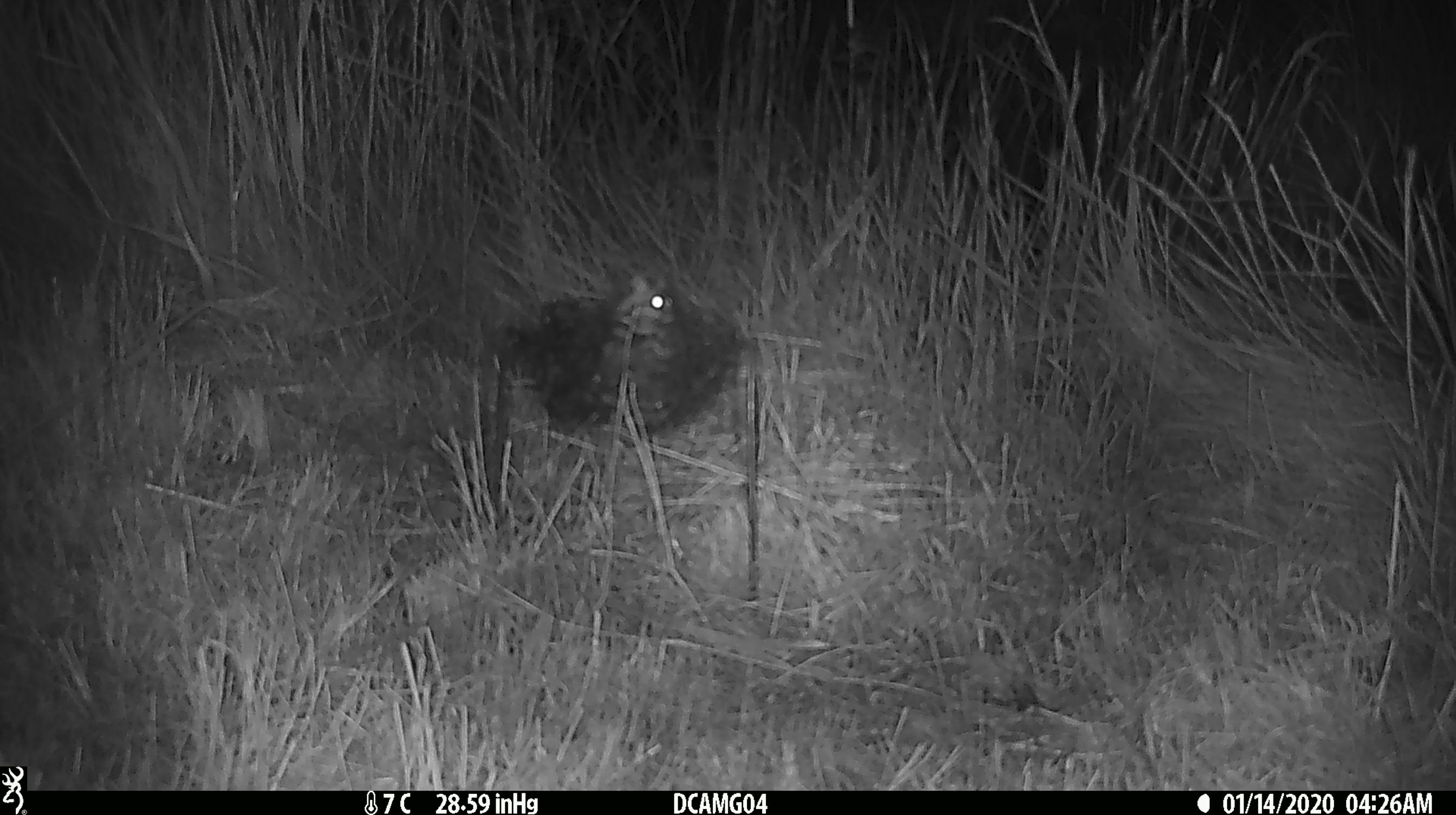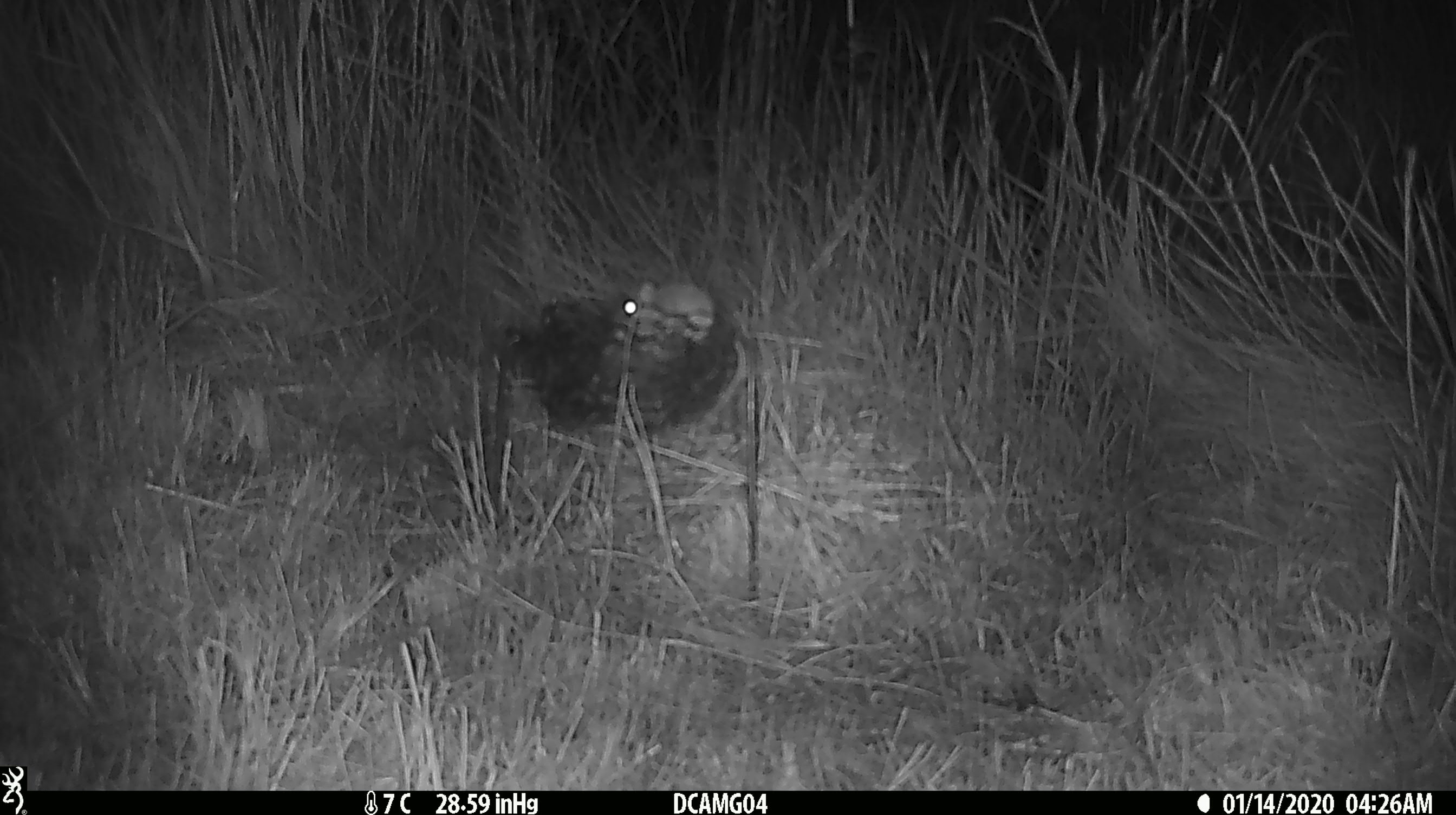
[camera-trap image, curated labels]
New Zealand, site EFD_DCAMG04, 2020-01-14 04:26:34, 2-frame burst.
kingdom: Animalia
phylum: Chordata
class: Mammalia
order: Rodentia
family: Muridae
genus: Mus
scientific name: Mus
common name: mouse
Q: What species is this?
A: Mouse (Mus).